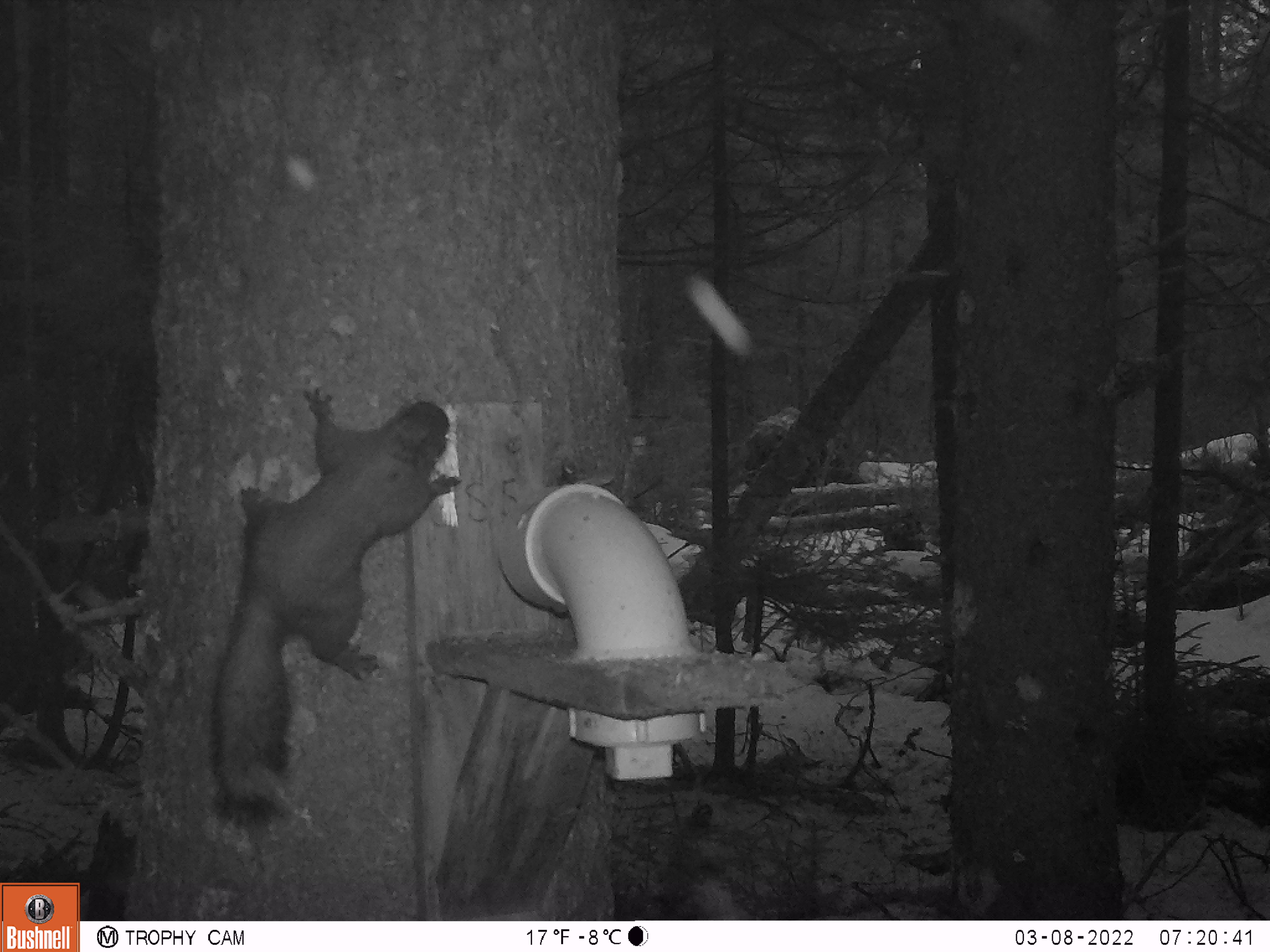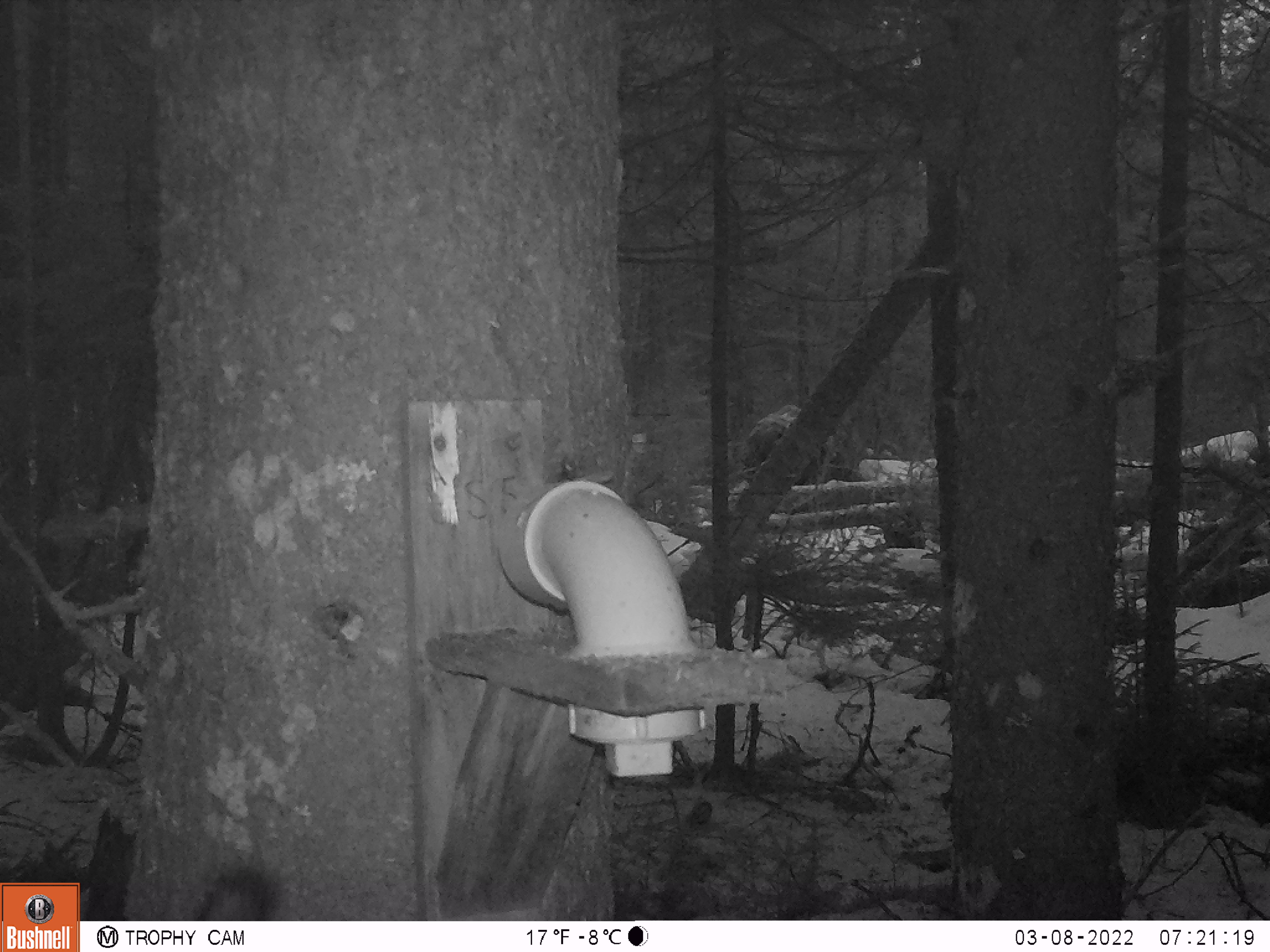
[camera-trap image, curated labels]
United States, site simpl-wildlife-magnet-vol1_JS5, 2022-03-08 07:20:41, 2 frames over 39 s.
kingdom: Animalia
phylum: Chordata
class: Mammalia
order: Rodentia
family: Sciuridae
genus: Tamiasciurus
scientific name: Tamiasciurus hudsonicus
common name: red squirrel